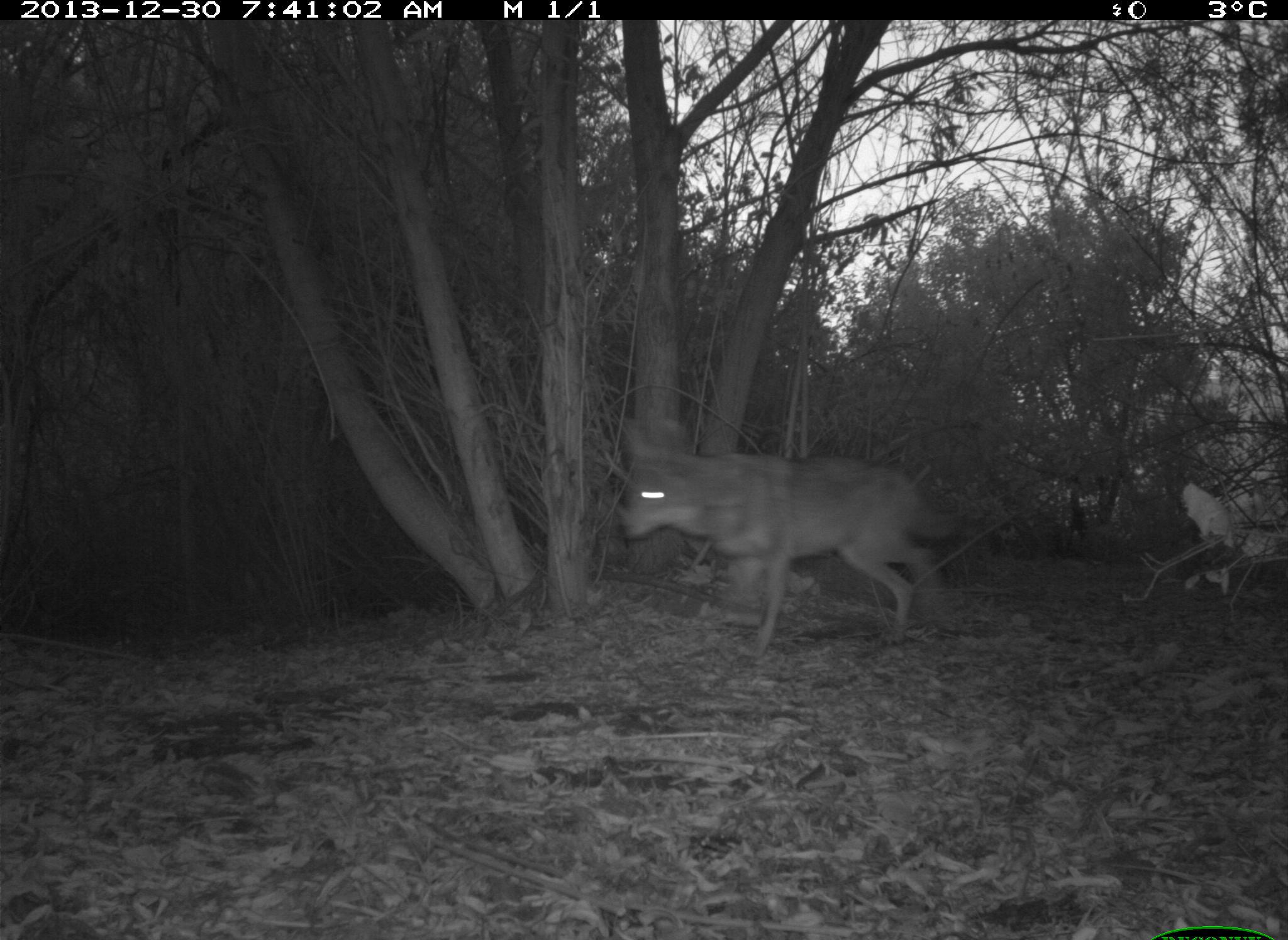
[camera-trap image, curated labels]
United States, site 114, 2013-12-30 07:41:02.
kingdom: Animalia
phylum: Chordata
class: Mammalia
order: Carnivora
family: Canidae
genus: Canis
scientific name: Canis latrans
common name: coyote